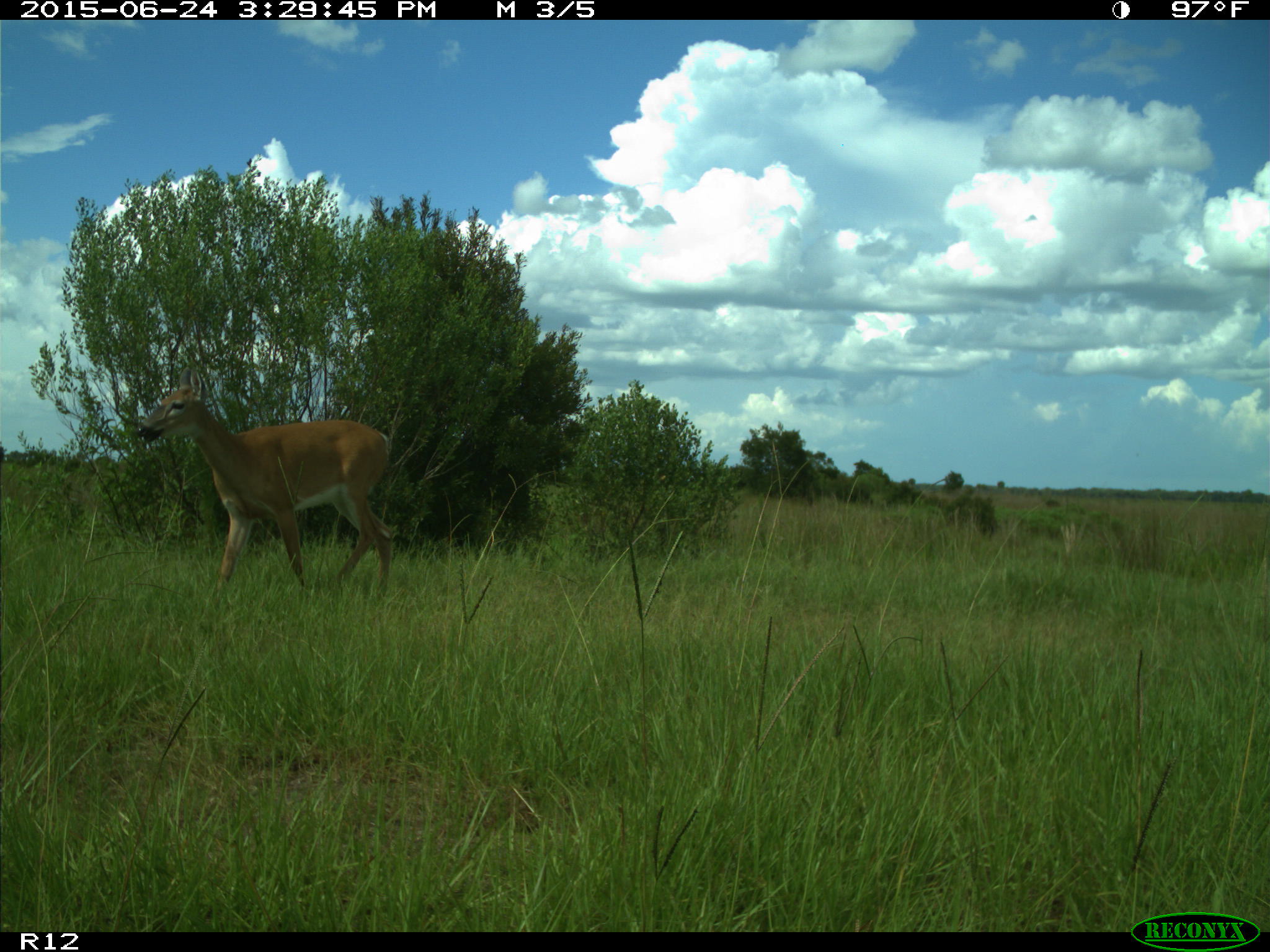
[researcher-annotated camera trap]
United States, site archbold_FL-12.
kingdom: Animalia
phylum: Chordata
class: Mammalia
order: Artiodactyla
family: Cervidae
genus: Odocoileus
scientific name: Odocoileus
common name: deer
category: unidentified deer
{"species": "unidentified deer (deer) (Odocoileus)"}